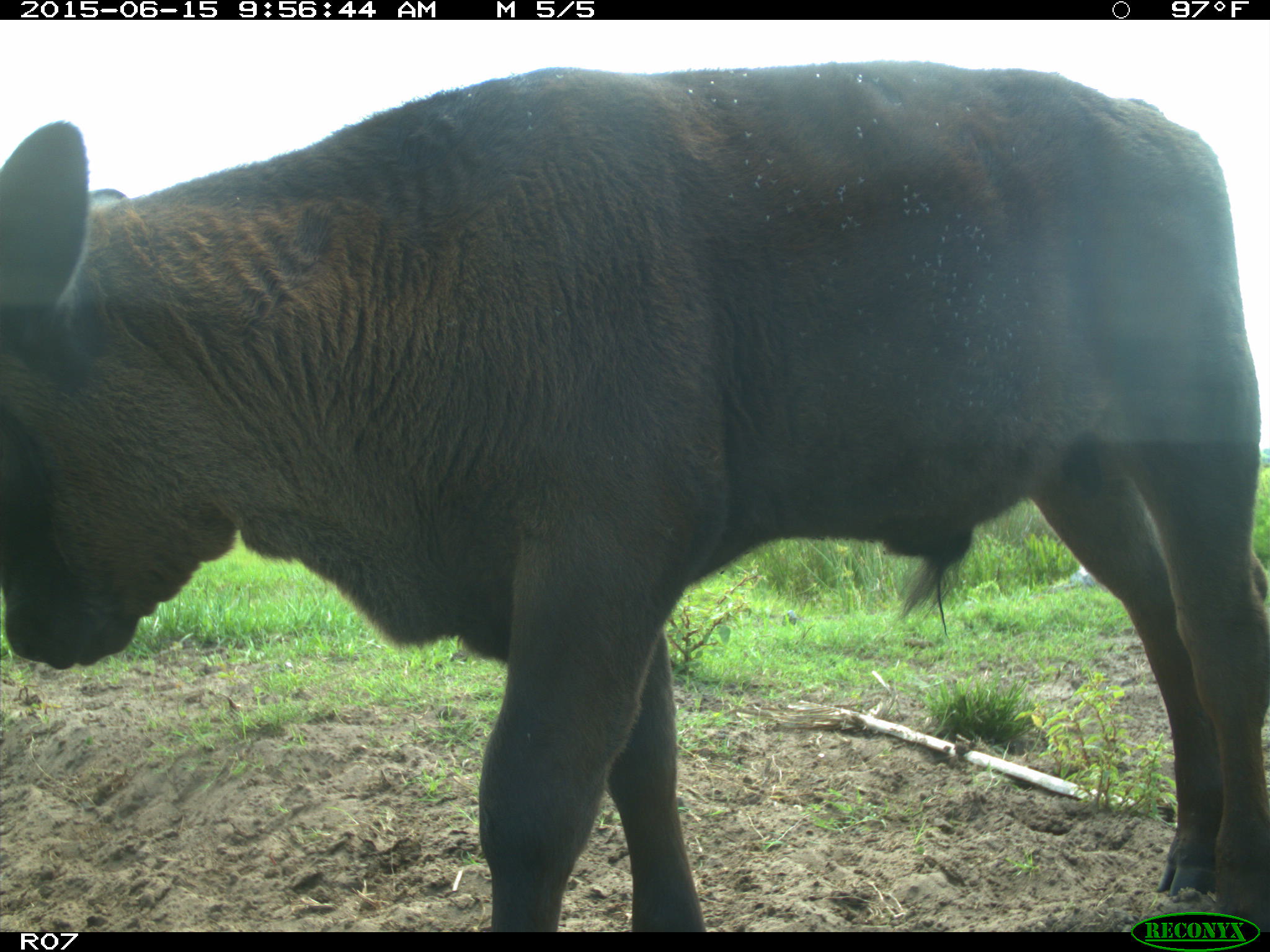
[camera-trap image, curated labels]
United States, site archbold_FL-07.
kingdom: Animalia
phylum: Chordata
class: Mammalia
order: Artiodactyla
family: Bovidae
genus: Bos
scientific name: Bos taurus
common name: domestic cow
Bos taurus (domestic cow).